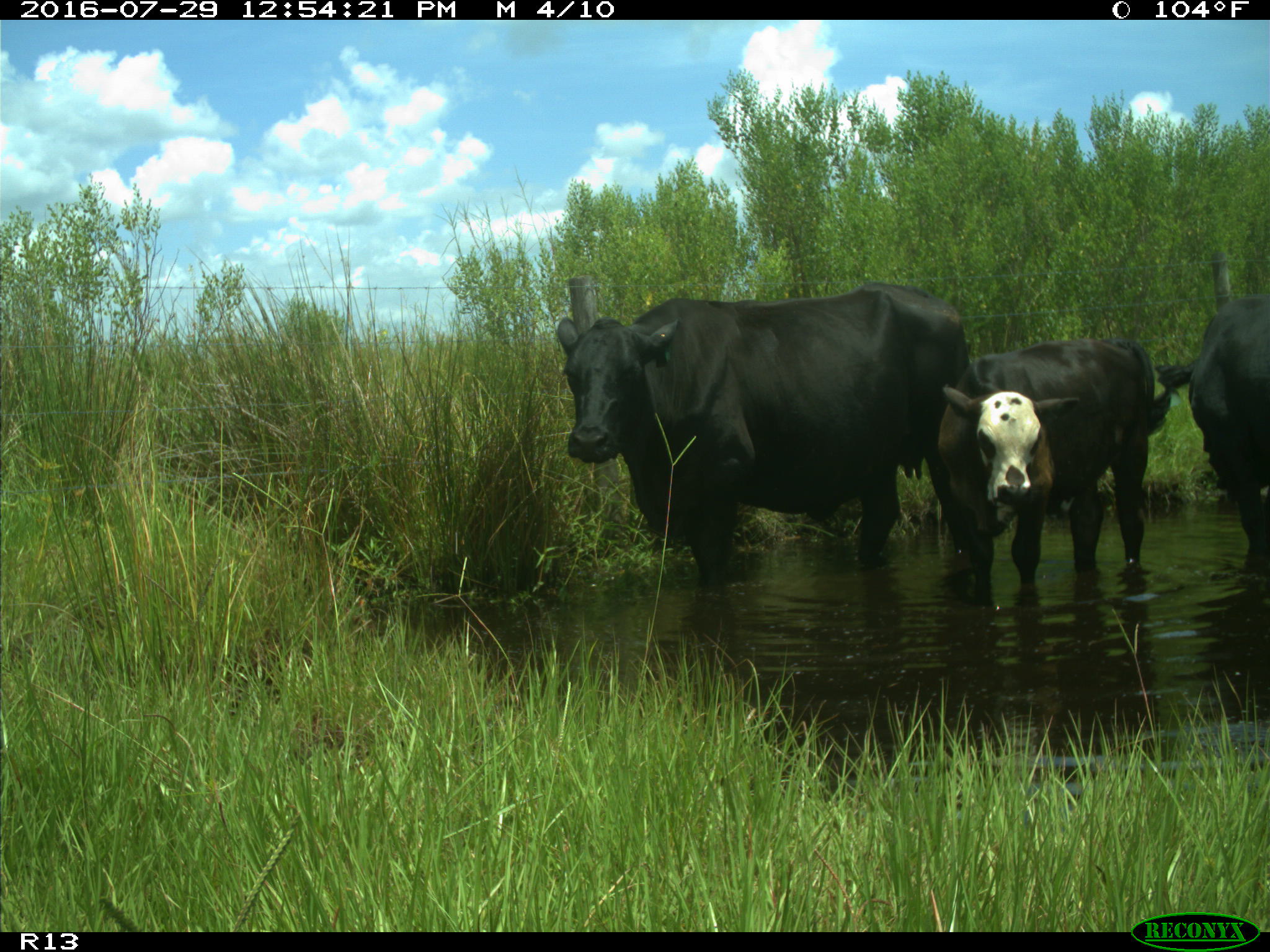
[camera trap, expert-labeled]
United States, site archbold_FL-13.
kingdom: Animalia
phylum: Chordata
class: Mammalia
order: Artiodactyla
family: Bovidae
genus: Bos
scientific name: Bos taurus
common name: domestic cow